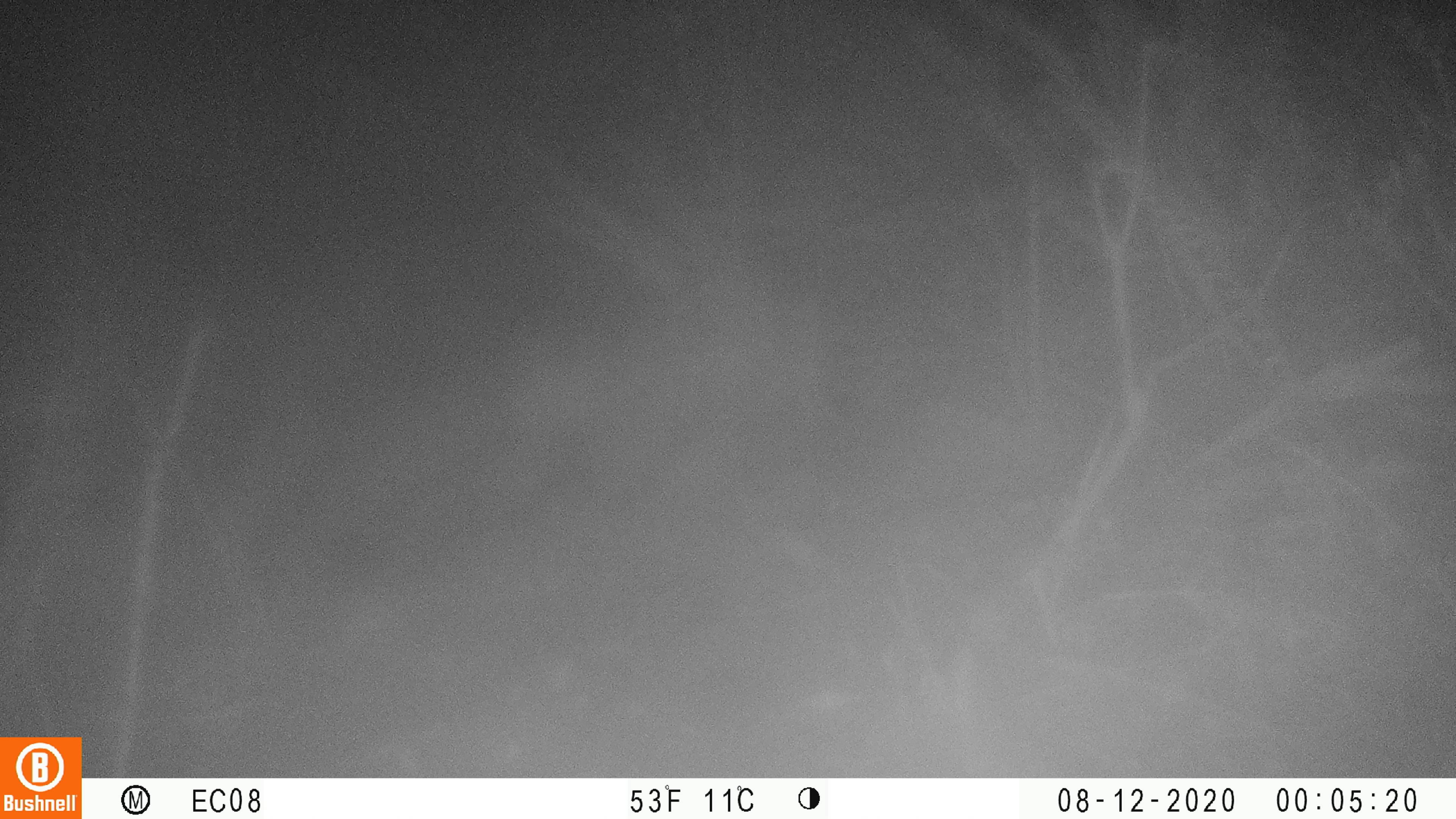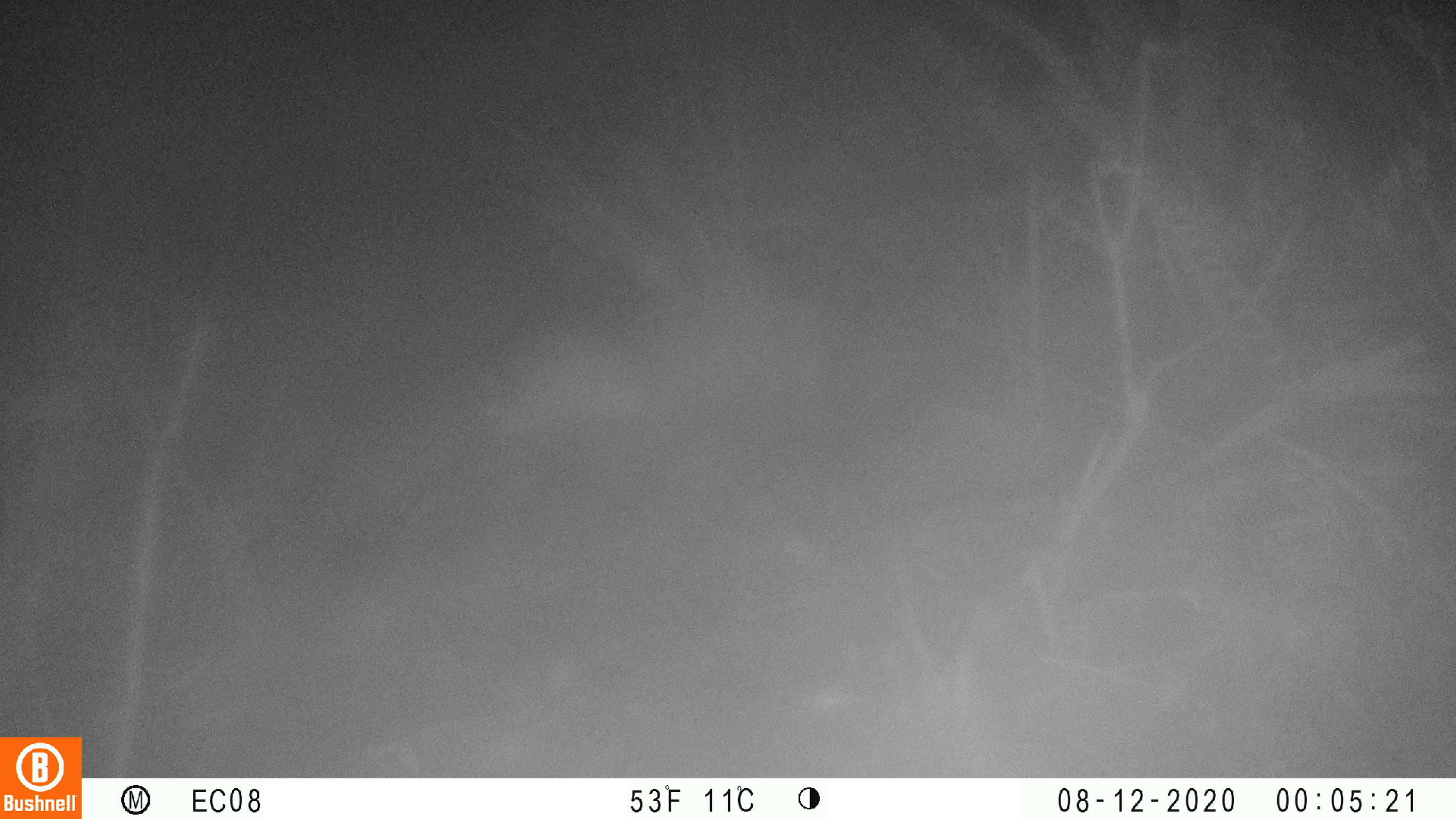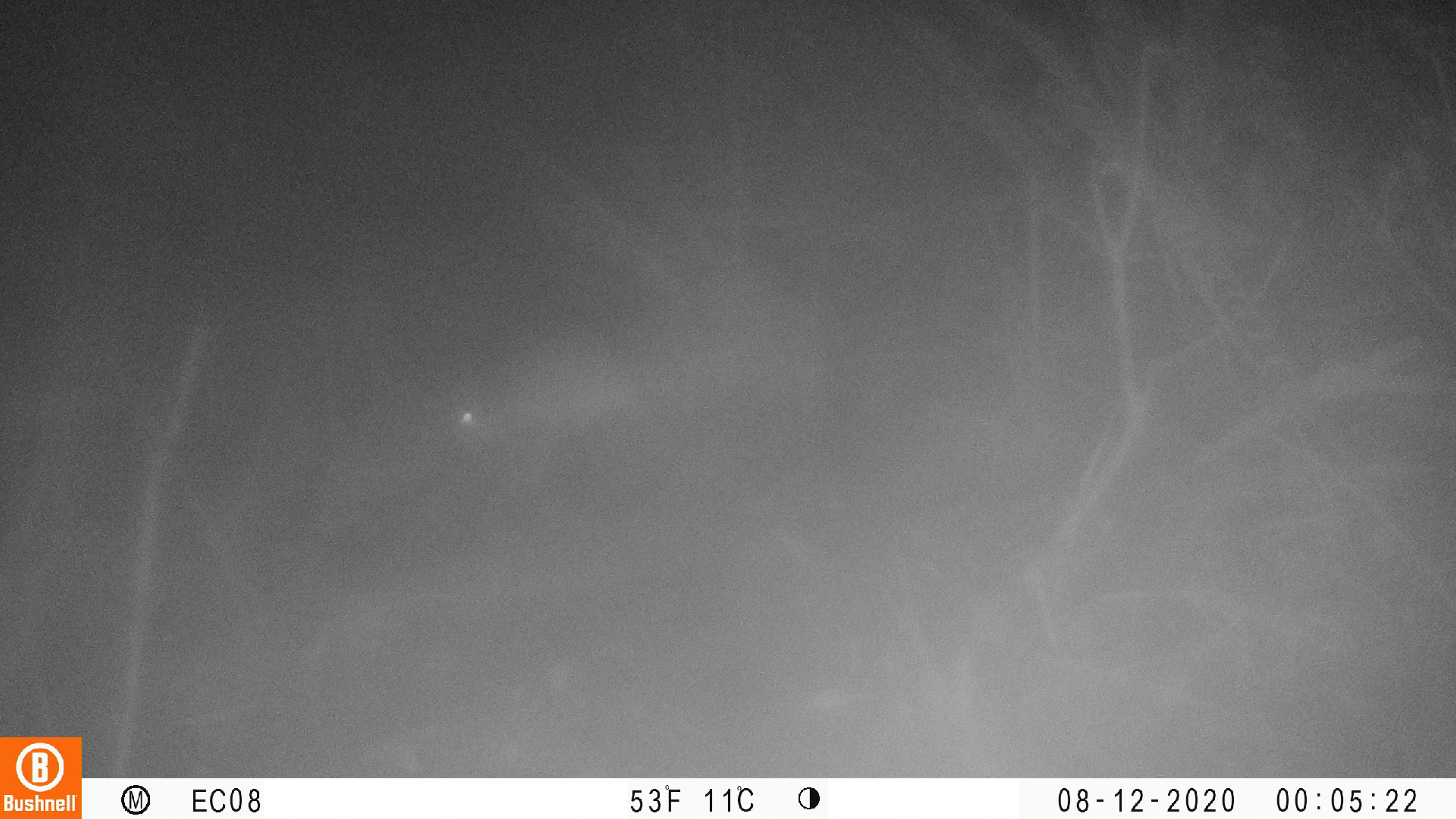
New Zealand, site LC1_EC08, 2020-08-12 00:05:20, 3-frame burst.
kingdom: Animalia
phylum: Chordata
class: Mammalia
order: Rodentia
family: Muridae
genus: Rattus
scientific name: Rattus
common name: rat